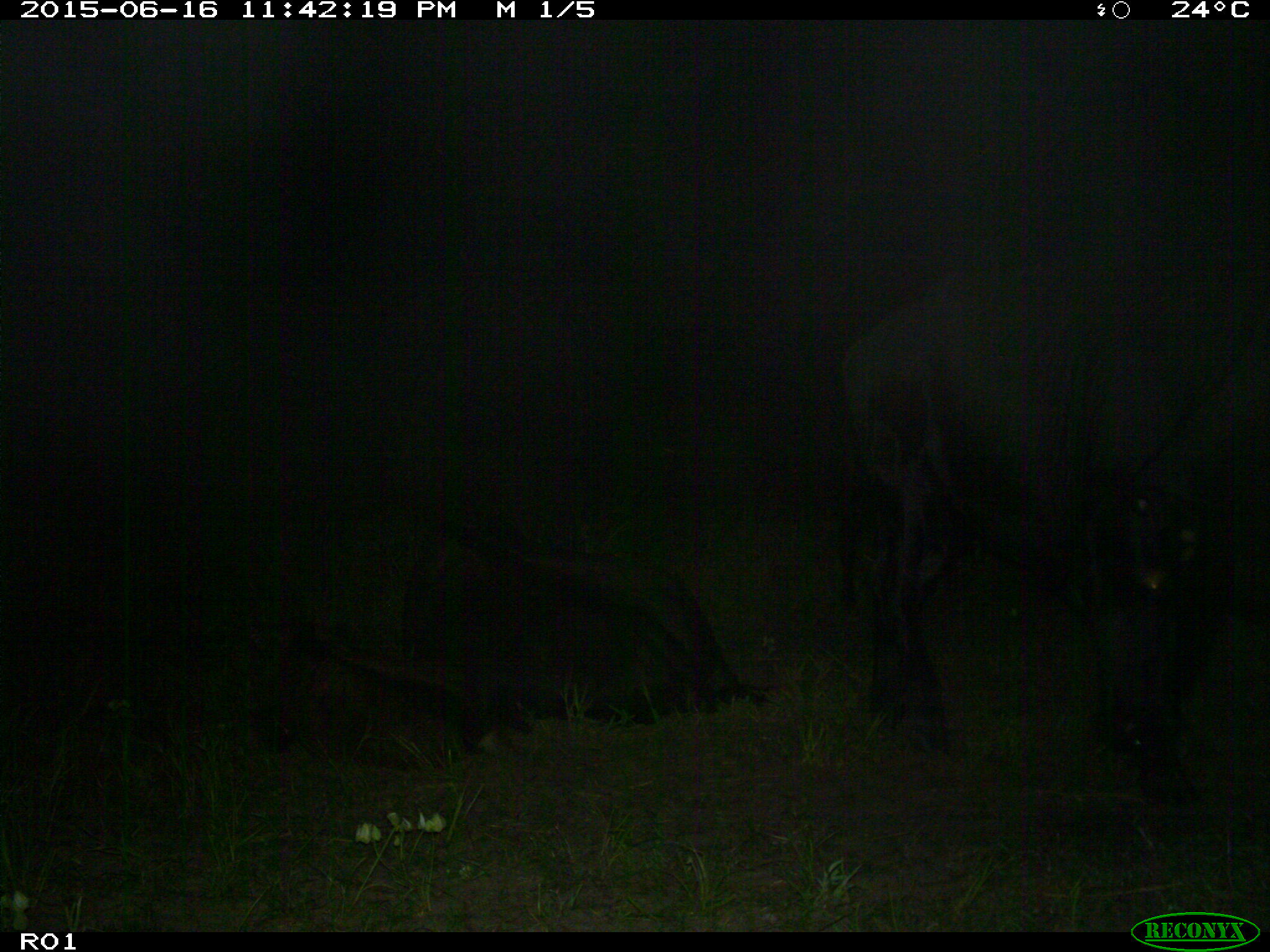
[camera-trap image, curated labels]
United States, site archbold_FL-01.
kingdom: Animalia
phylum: Chordata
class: Mammalia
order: Artiodactyla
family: Bovidae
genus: Bos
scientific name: Bos taurus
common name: domestic cow